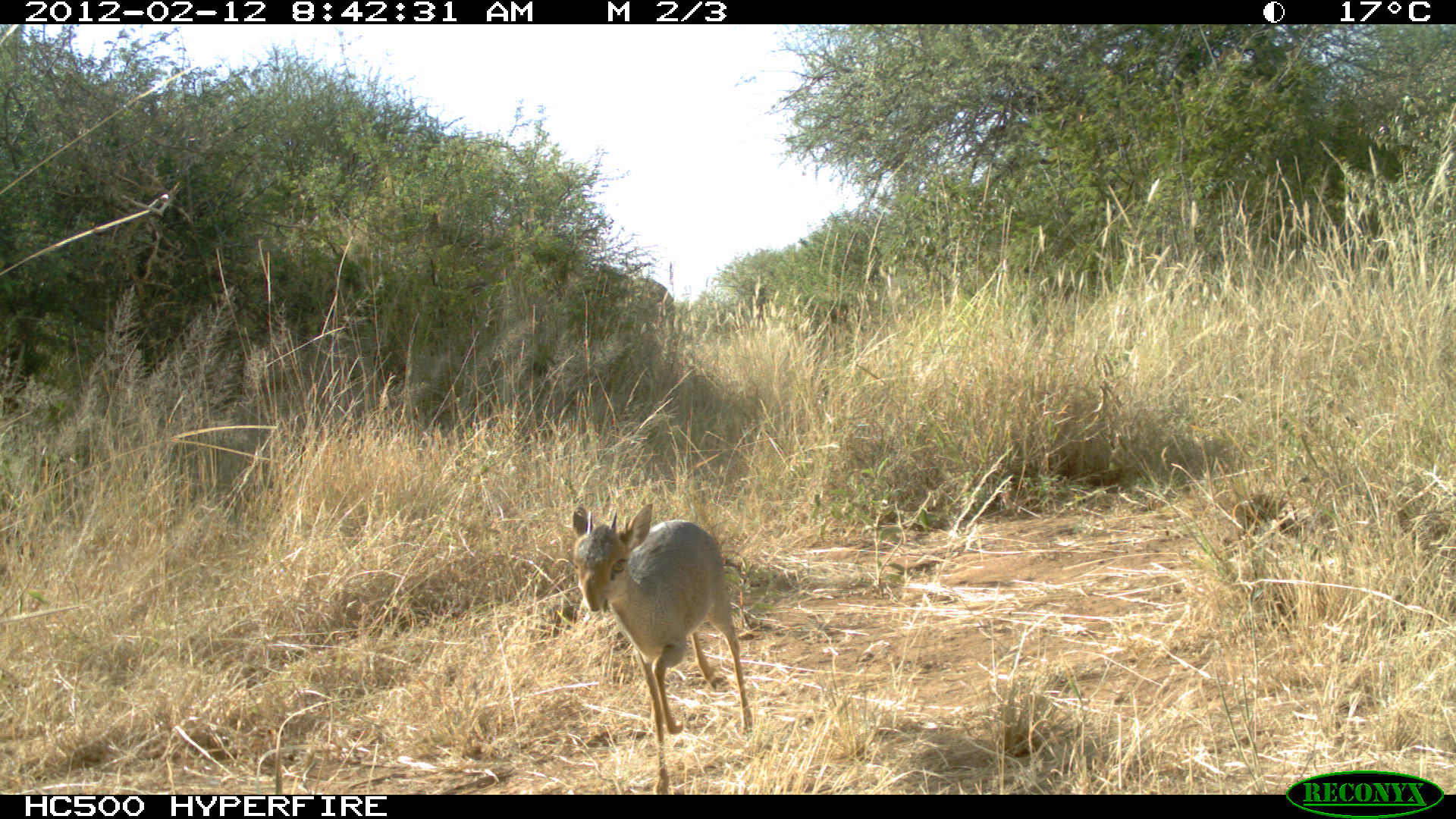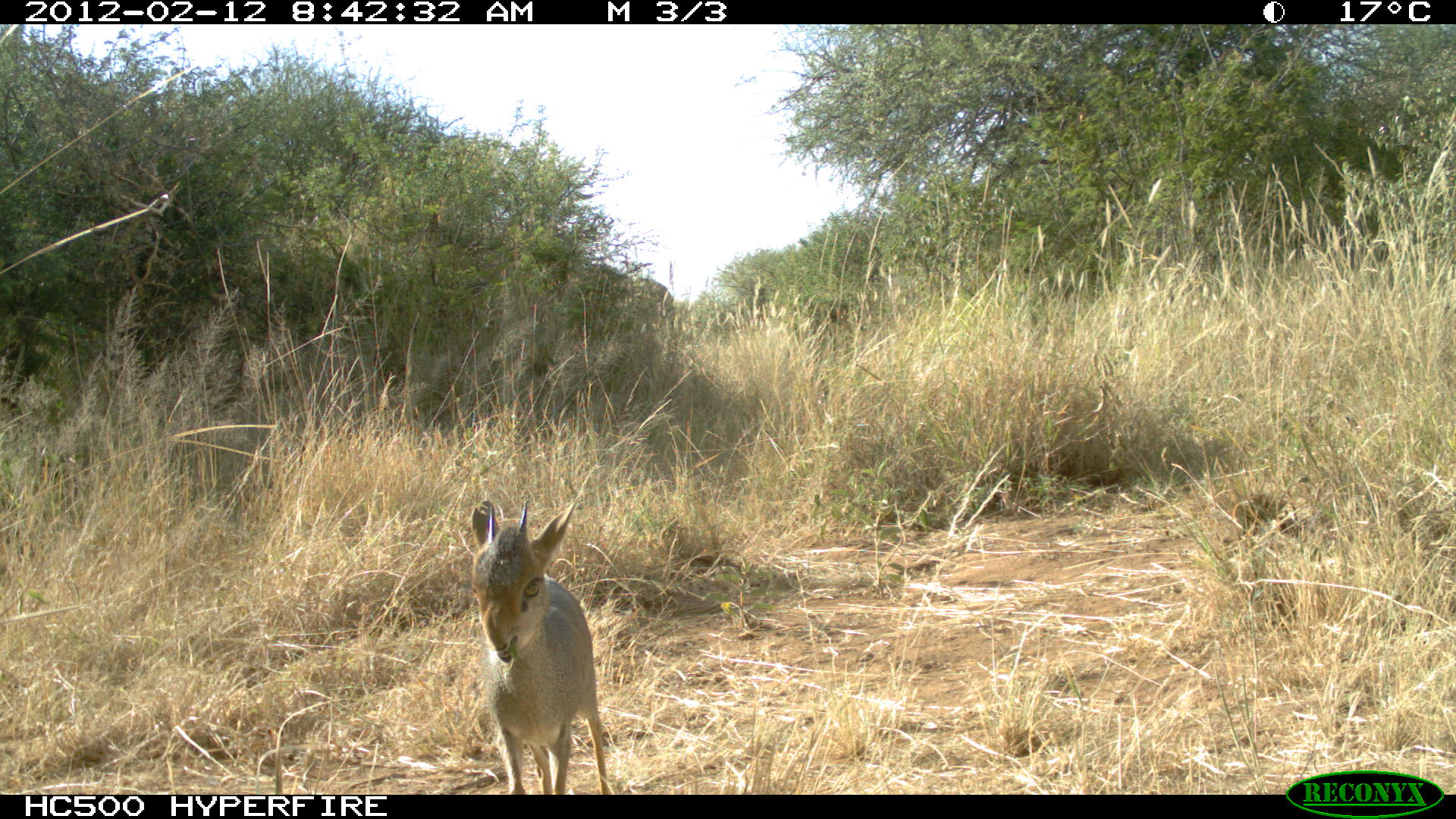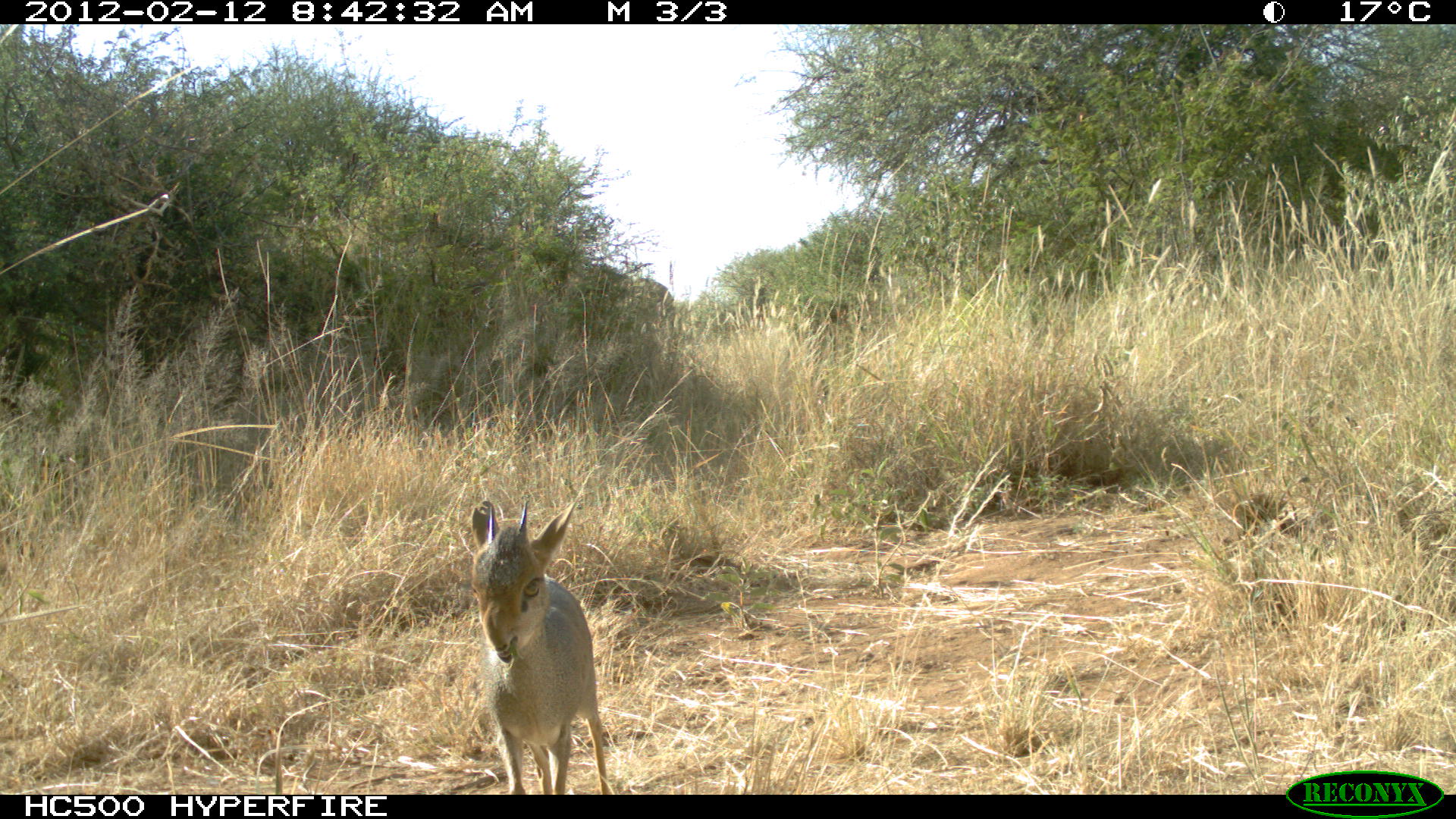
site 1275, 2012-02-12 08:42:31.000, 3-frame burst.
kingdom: Animalia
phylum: Chordata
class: Mammalia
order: Proboscidea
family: Elephantidae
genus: Loxodonta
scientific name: Loxodonta africana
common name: african bush elephant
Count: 1.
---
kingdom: Animalia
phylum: Chordata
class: Mammalia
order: Artiodactyla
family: Bovidae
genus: Madoqua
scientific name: Madoqua guentheri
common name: günther's dik-dik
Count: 1.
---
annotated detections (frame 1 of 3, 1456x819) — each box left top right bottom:
loxodonta africana: 569 500 756 792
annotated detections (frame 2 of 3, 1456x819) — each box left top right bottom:
madoqua guentheri: 467 496 609 792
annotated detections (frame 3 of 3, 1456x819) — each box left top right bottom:
loxodonta africana: 469 496 611 793